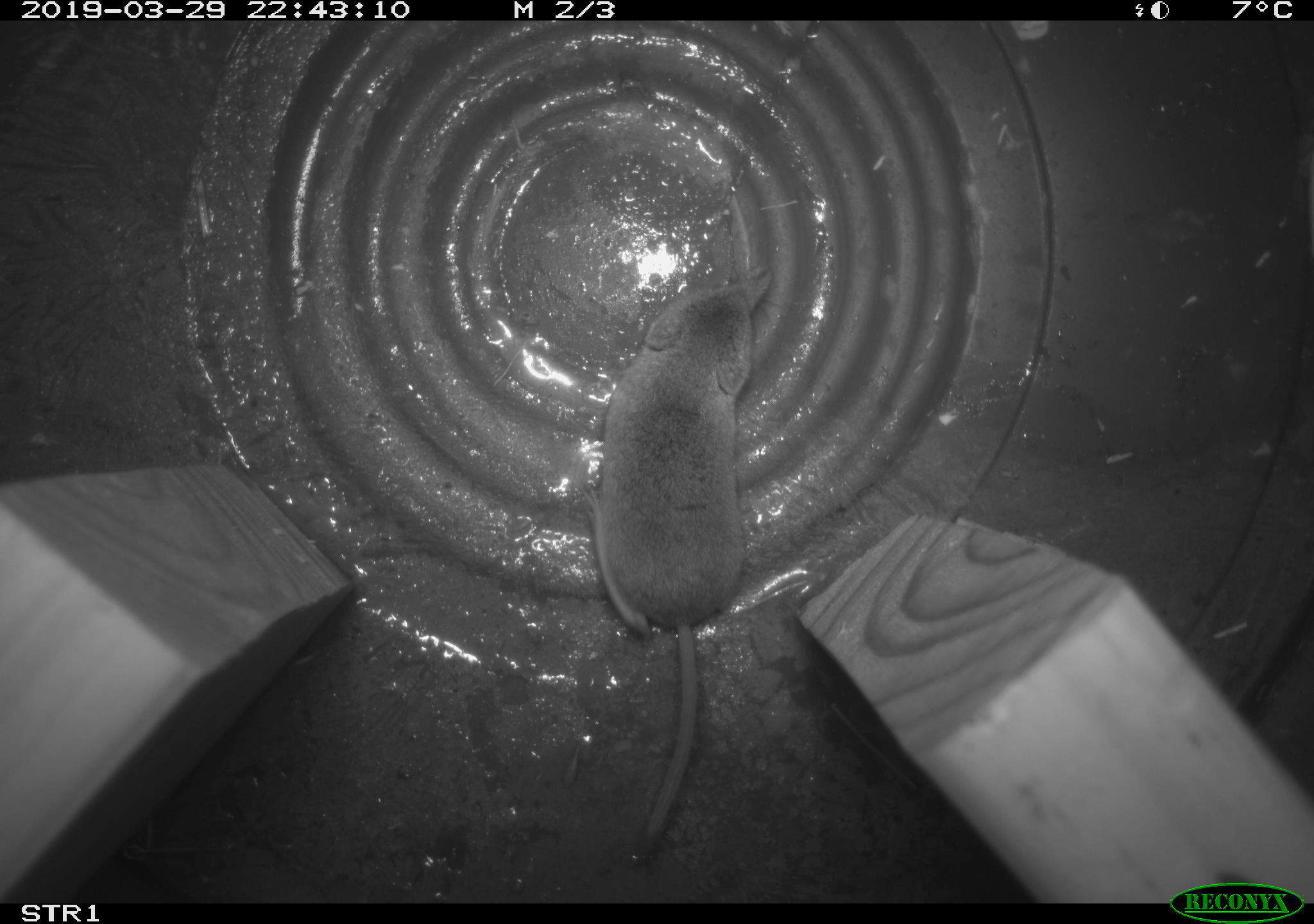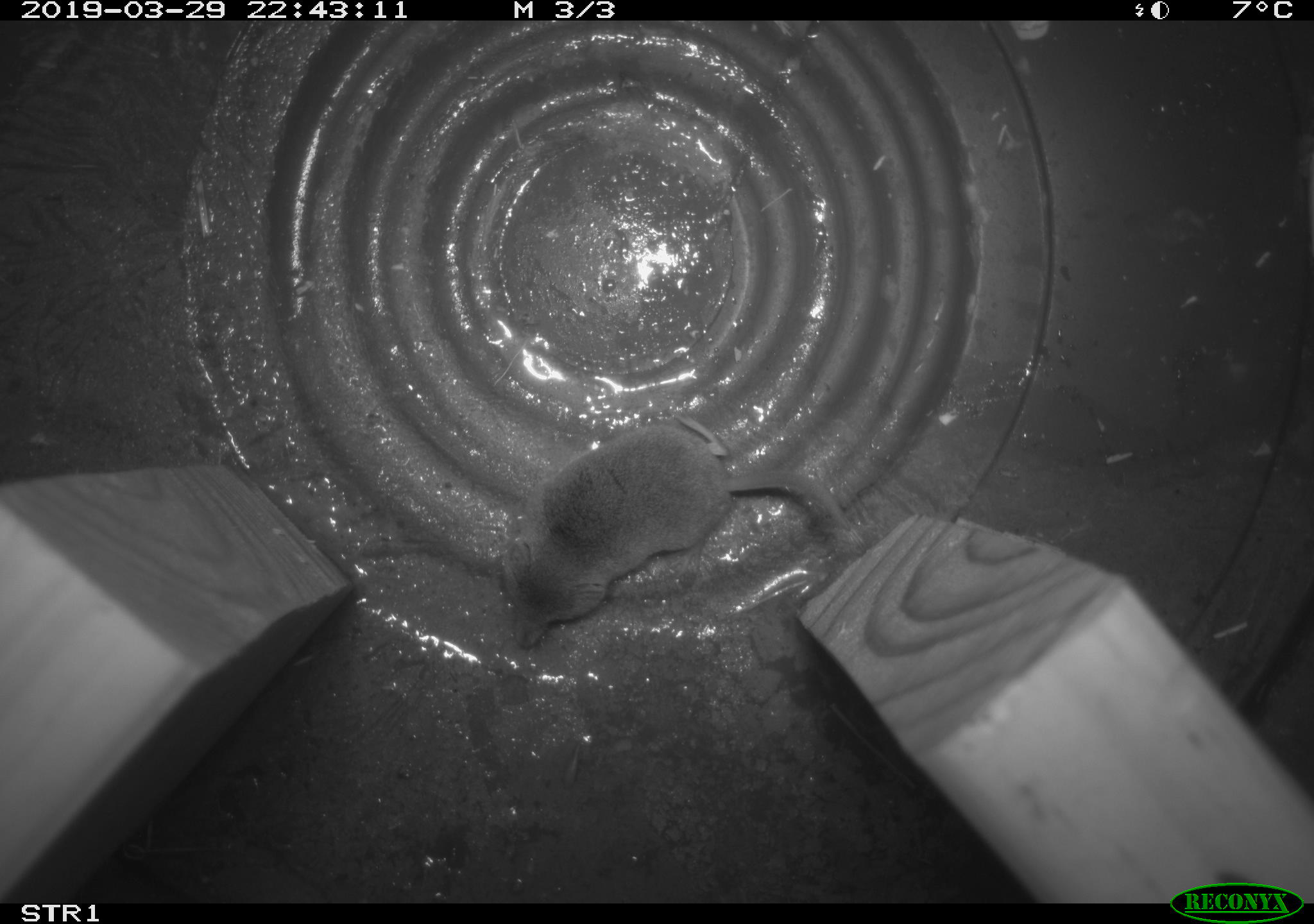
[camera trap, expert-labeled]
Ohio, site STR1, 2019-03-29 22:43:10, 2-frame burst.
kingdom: Animalia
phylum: Chordata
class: Mammalia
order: Eulipotyphla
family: Soricidae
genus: Sorex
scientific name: Sorex cinereus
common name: masked shrew